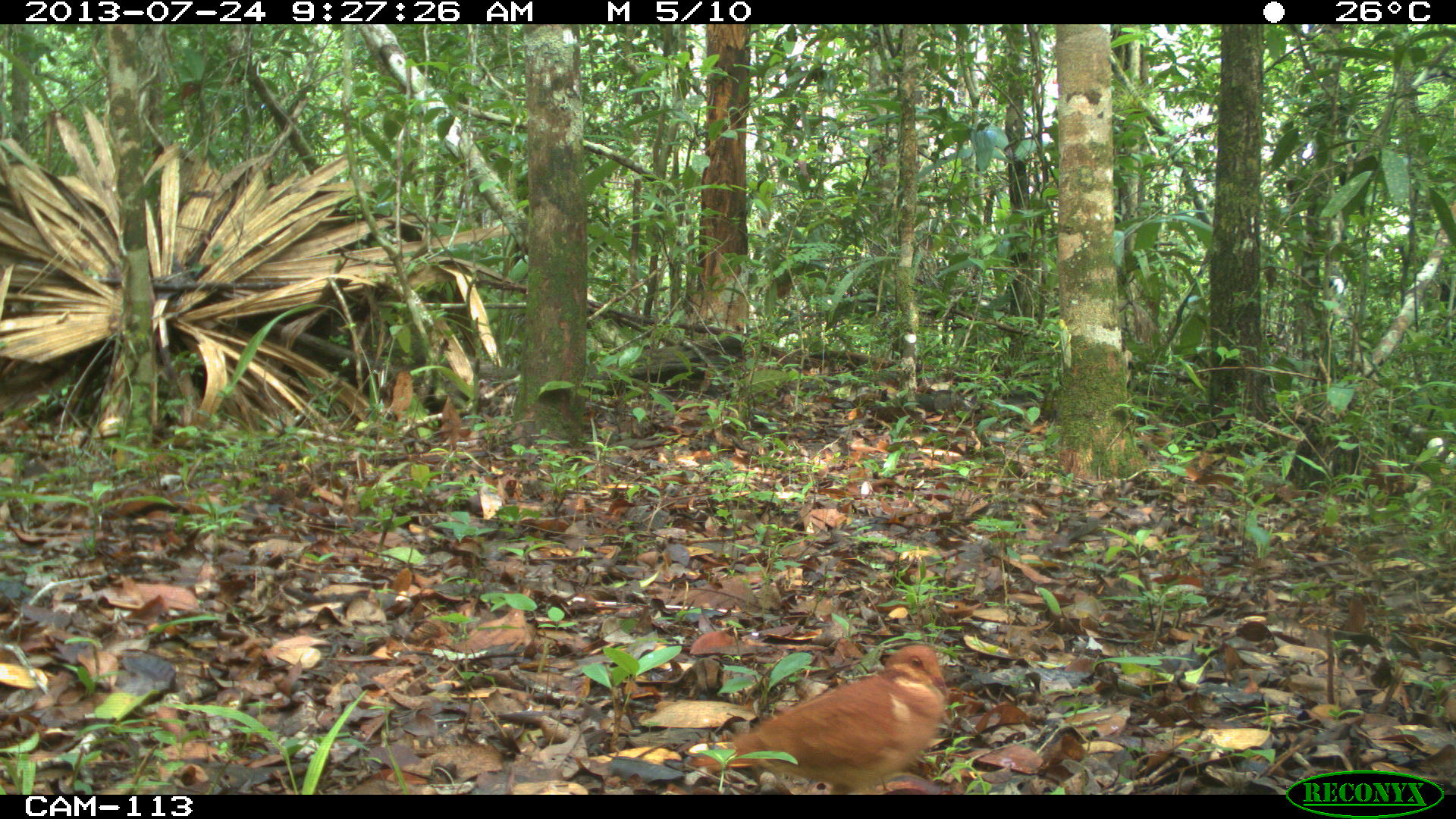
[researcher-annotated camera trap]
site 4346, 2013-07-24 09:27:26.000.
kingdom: Animalia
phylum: Chordata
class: Aves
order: Columbiformes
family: Columbidae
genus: Claravis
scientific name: Claravis pretiosa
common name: blue ground-dove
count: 1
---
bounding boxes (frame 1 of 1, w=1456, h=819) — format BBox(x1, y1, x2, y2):
claravis pretiosa: BBox(684, 643, 950, 793)